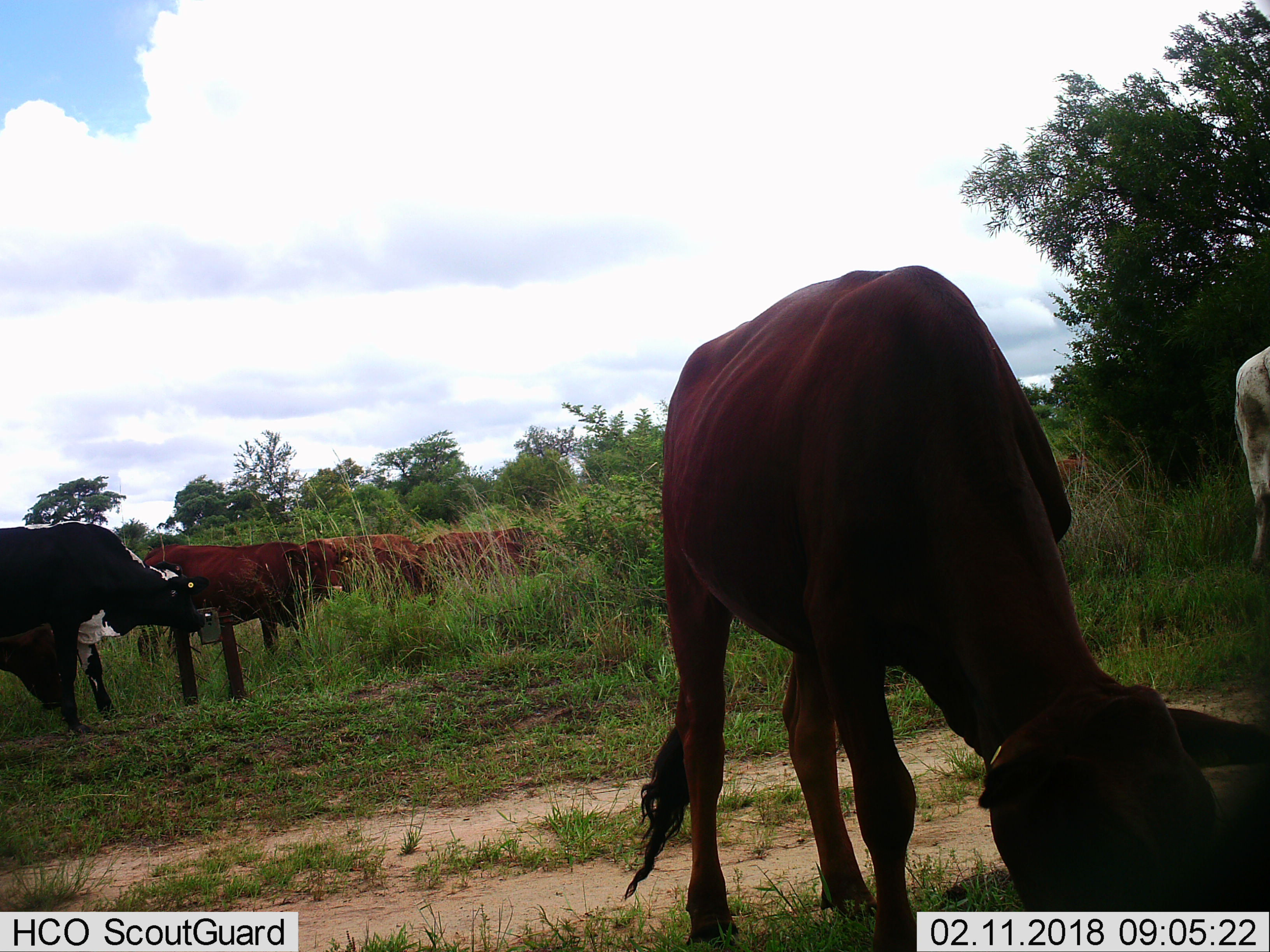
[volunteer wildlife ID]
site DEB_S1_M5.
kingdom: Animalia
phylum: Chordata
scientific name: Vertebrata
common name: domestic animal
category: domesticanimal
Domesticanimal (domestic animal) (Vertebrata), count 8. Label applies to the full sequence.